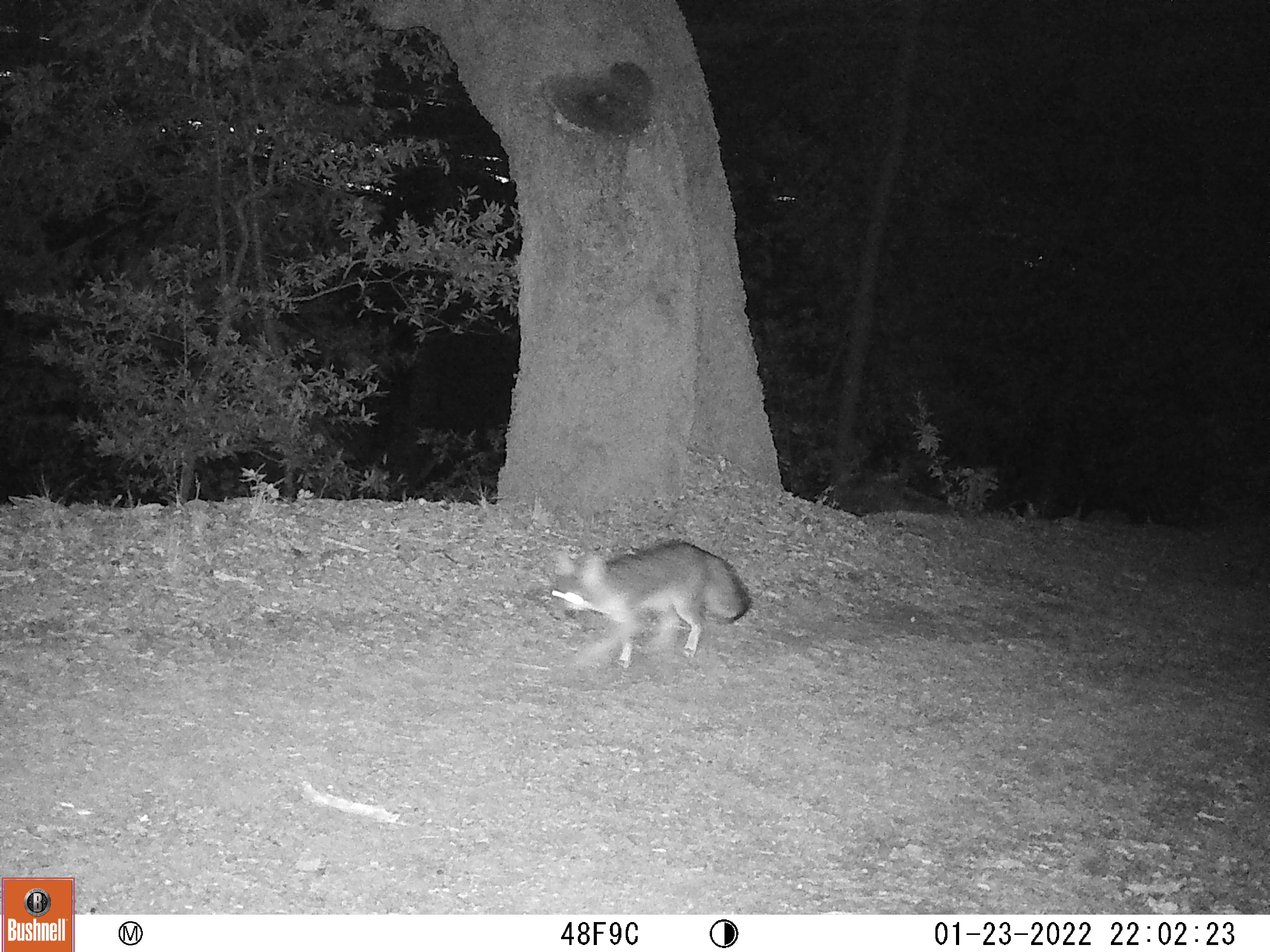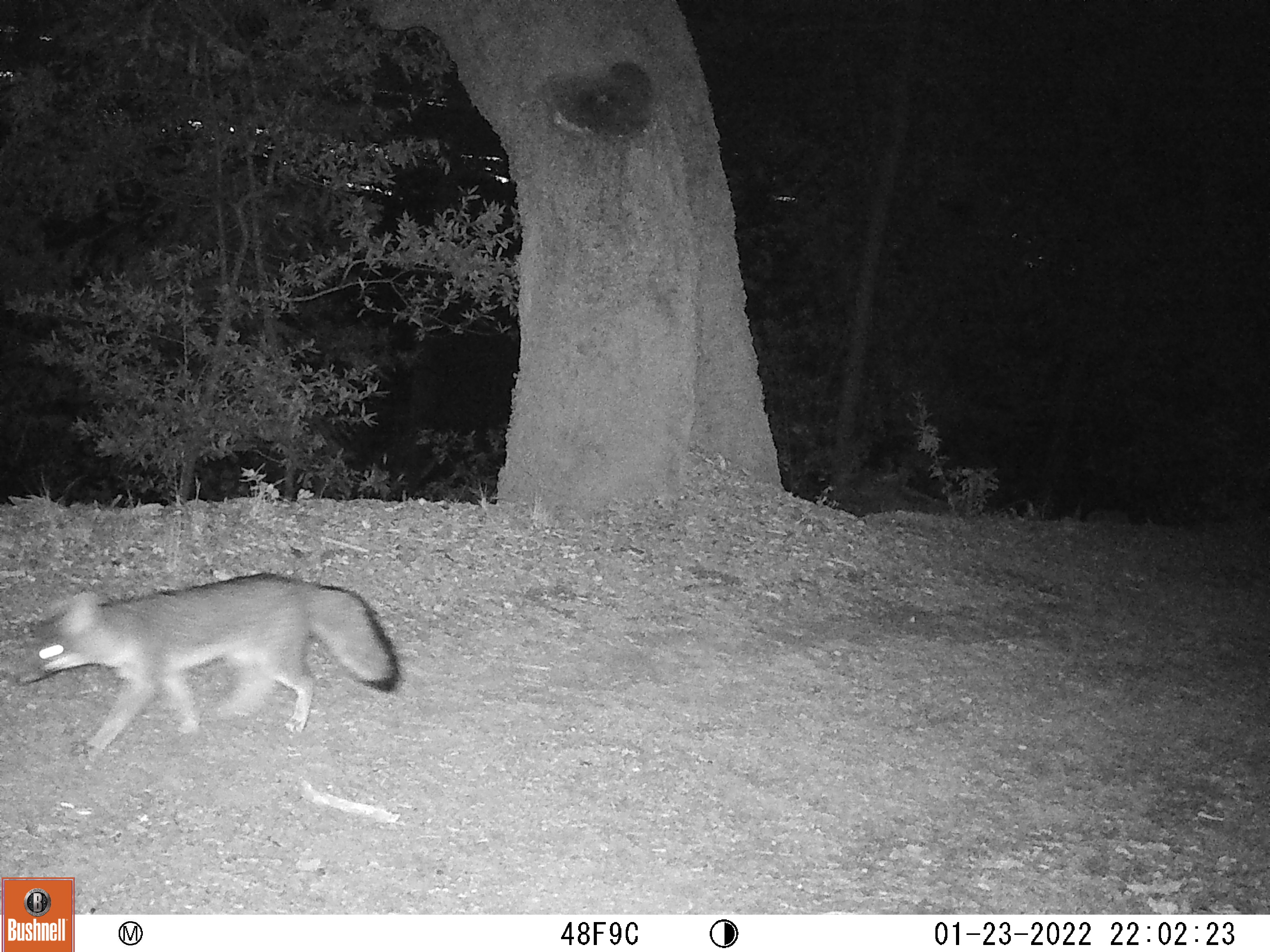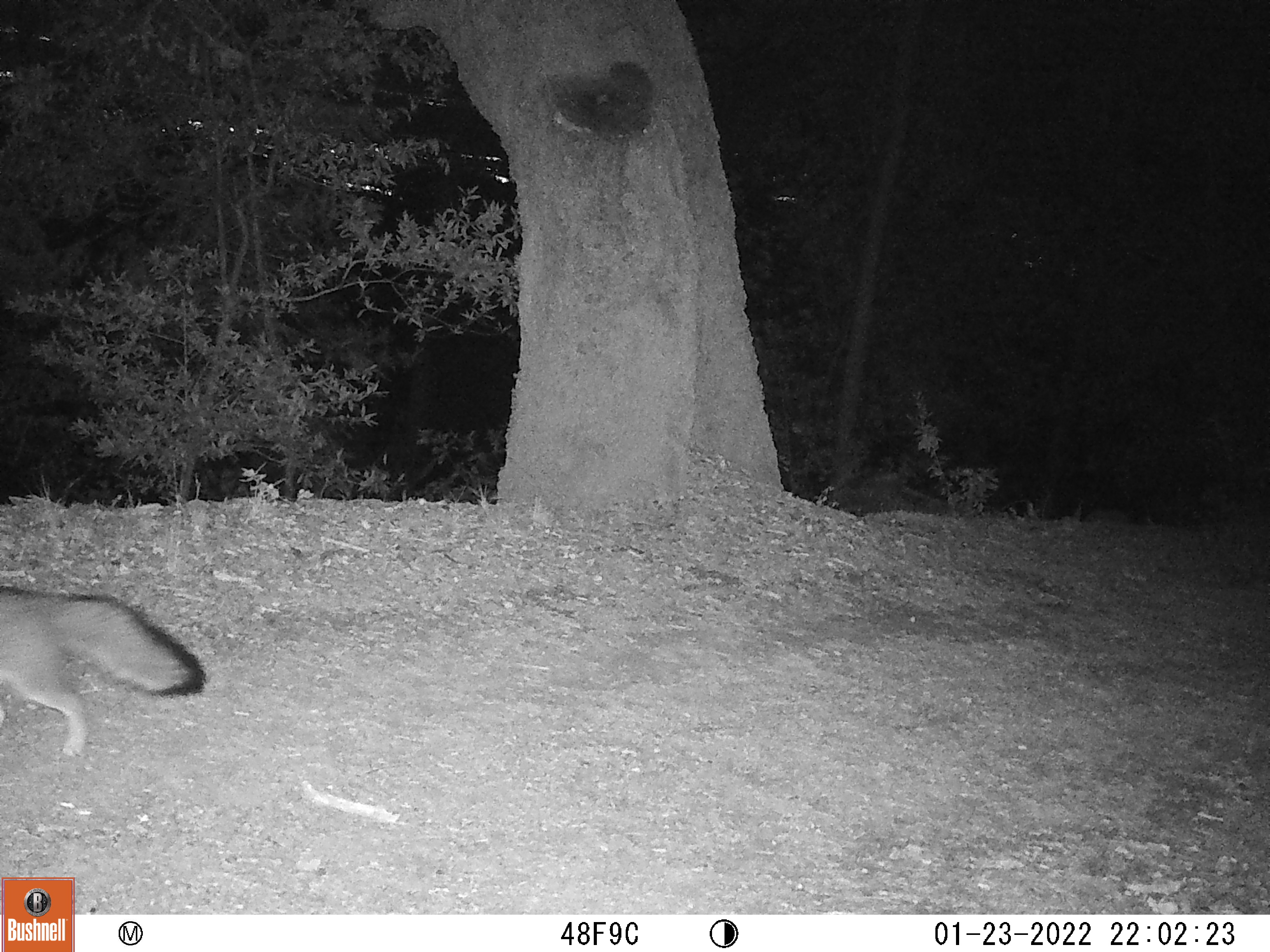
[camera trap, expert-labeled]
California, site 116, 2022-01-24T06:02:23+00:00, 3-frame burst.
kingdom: Animalia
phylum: Chordata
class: Mammalia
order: Carnivora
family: Canidae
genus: Urocyon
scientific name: Urocyon cinereoargenteus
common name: gray fox